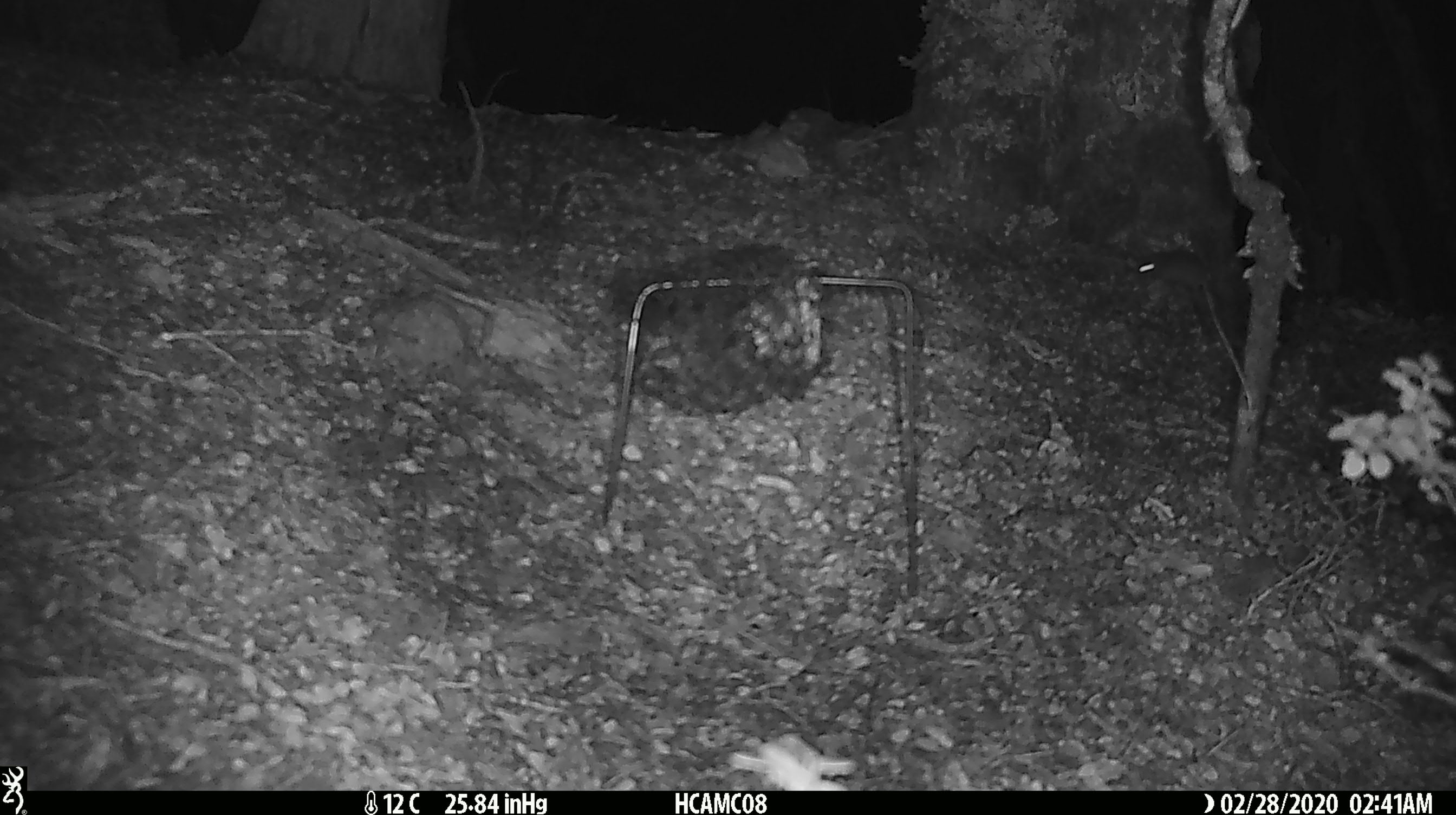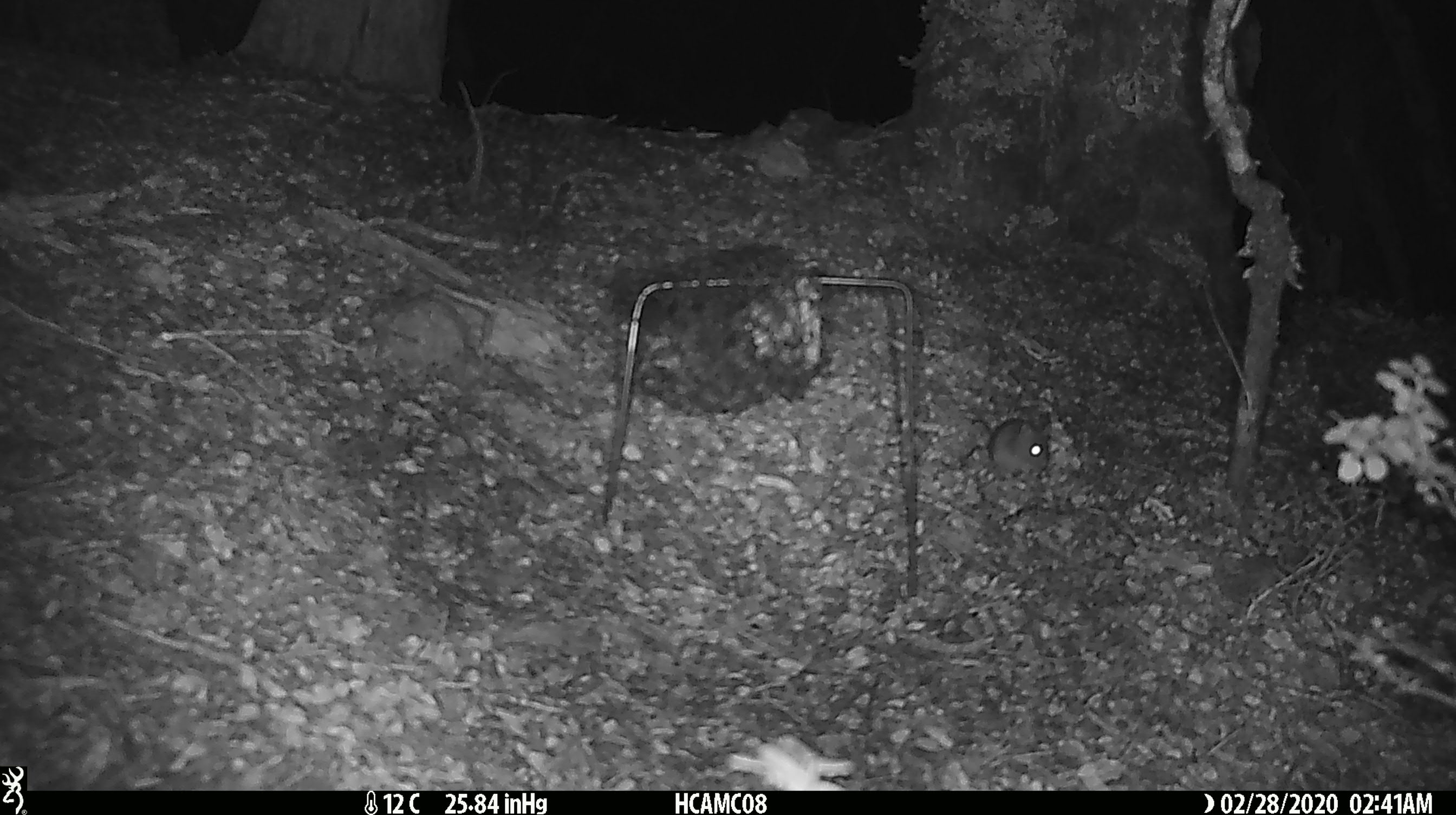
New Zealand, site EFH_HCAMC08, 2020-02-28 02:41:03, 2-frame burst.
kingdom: Animalia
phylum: Chordata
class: Mammalia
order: Rodentia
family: Muridae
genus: Mus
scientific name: Mus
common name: mouse